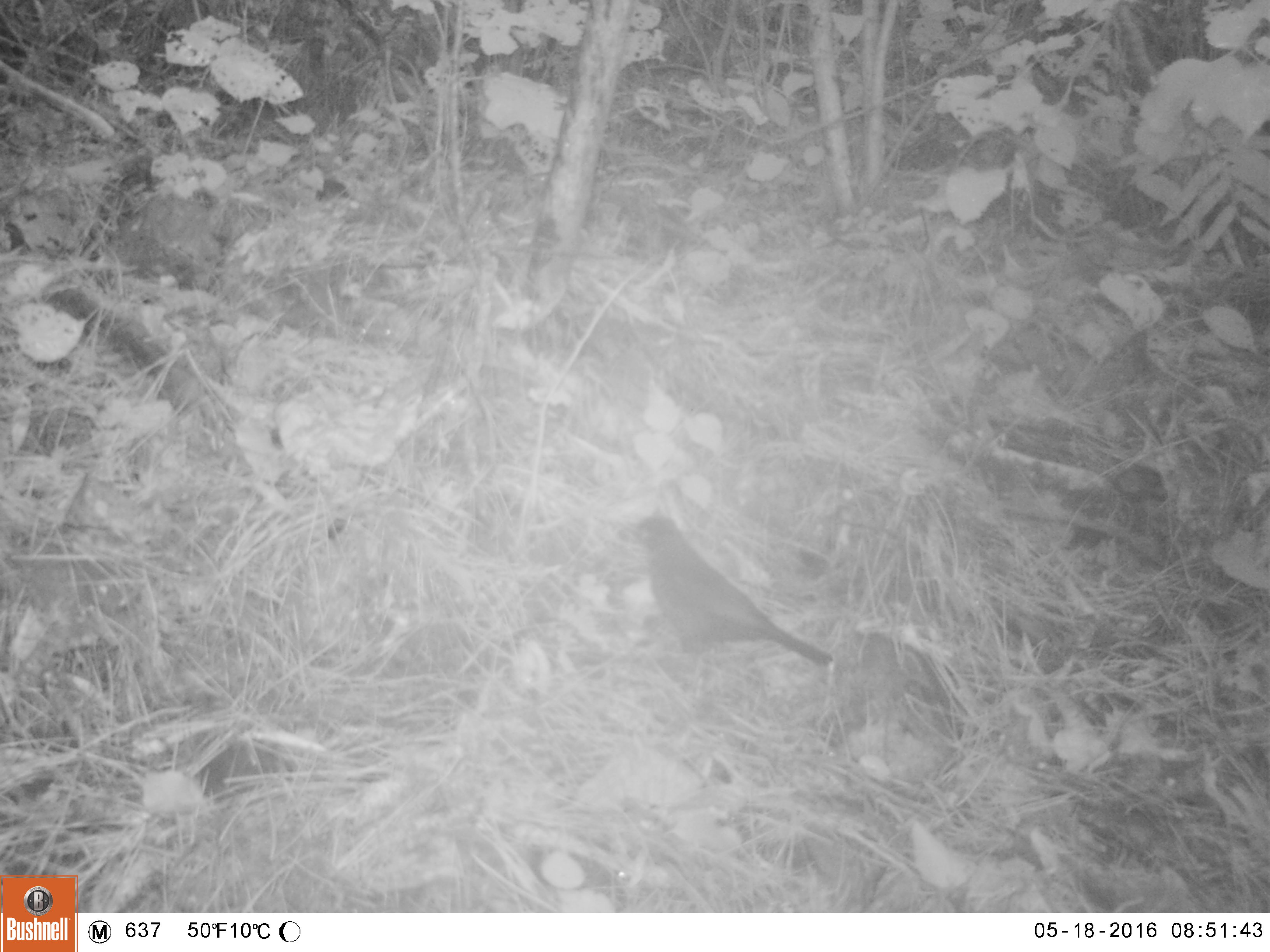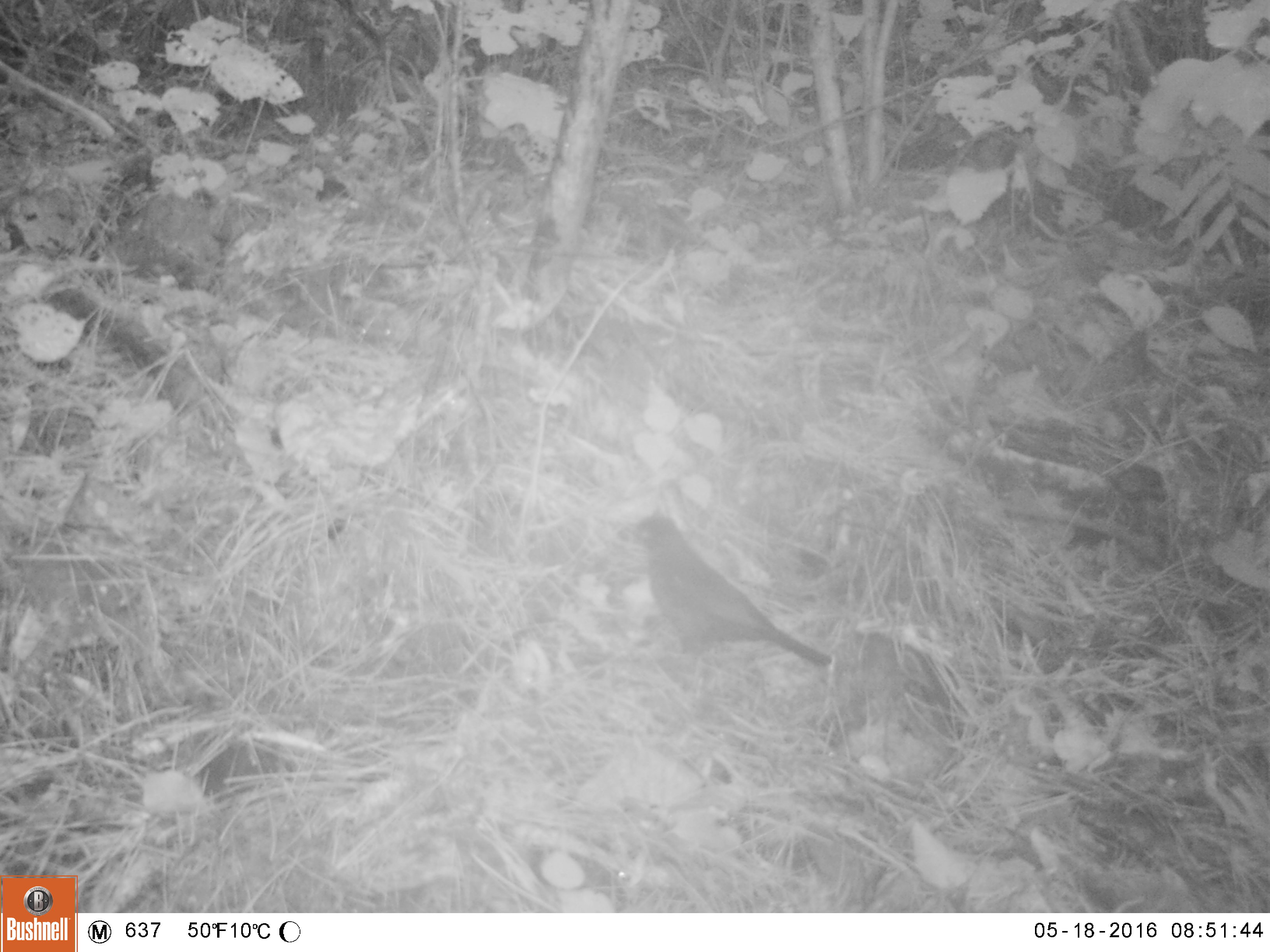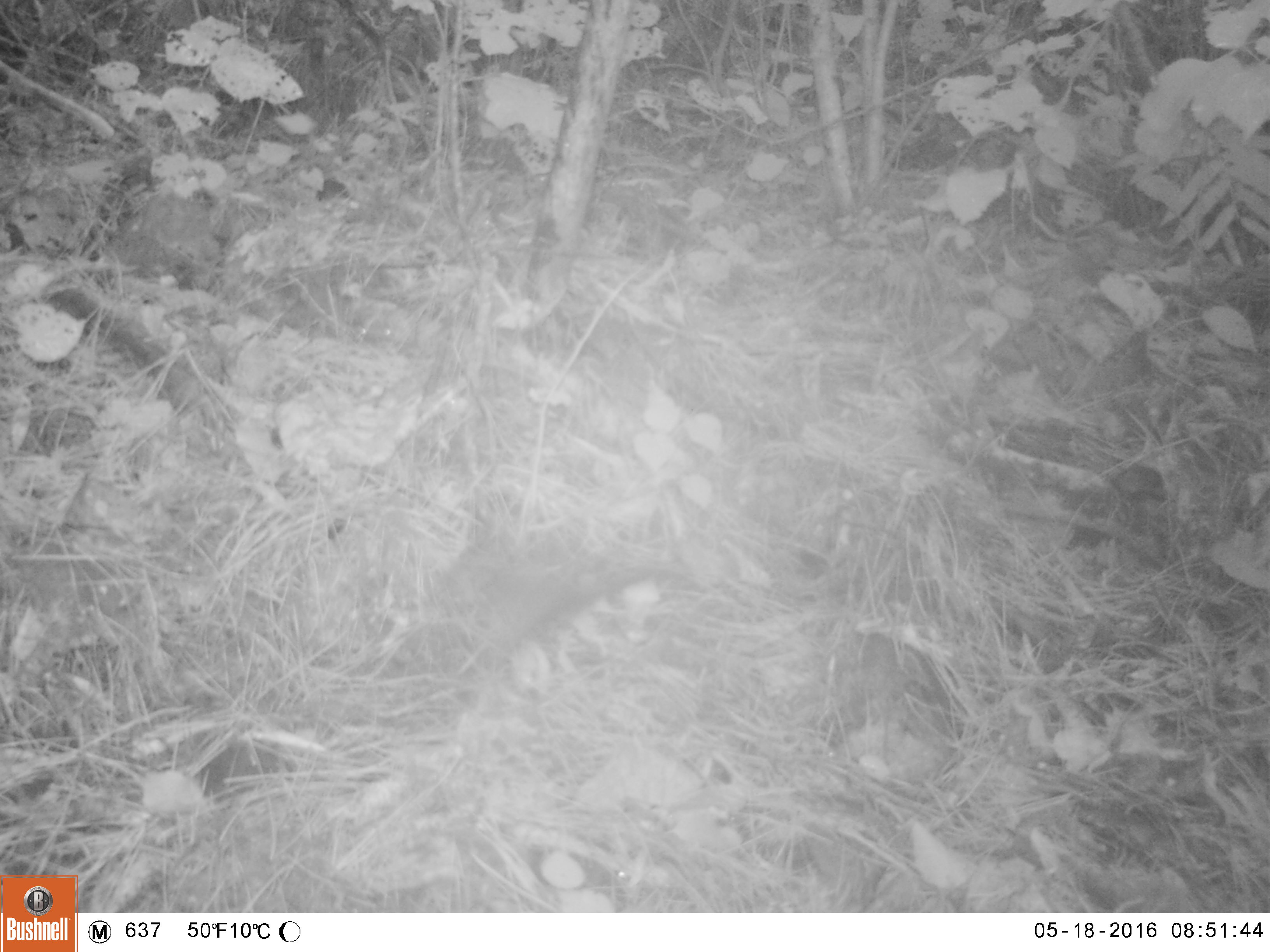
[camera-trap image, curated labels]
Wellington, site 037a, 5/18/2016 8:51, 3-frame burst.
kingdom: Animalia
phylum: Chordata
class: Aves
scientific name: Aves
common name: bird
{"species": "bird (Aves)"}